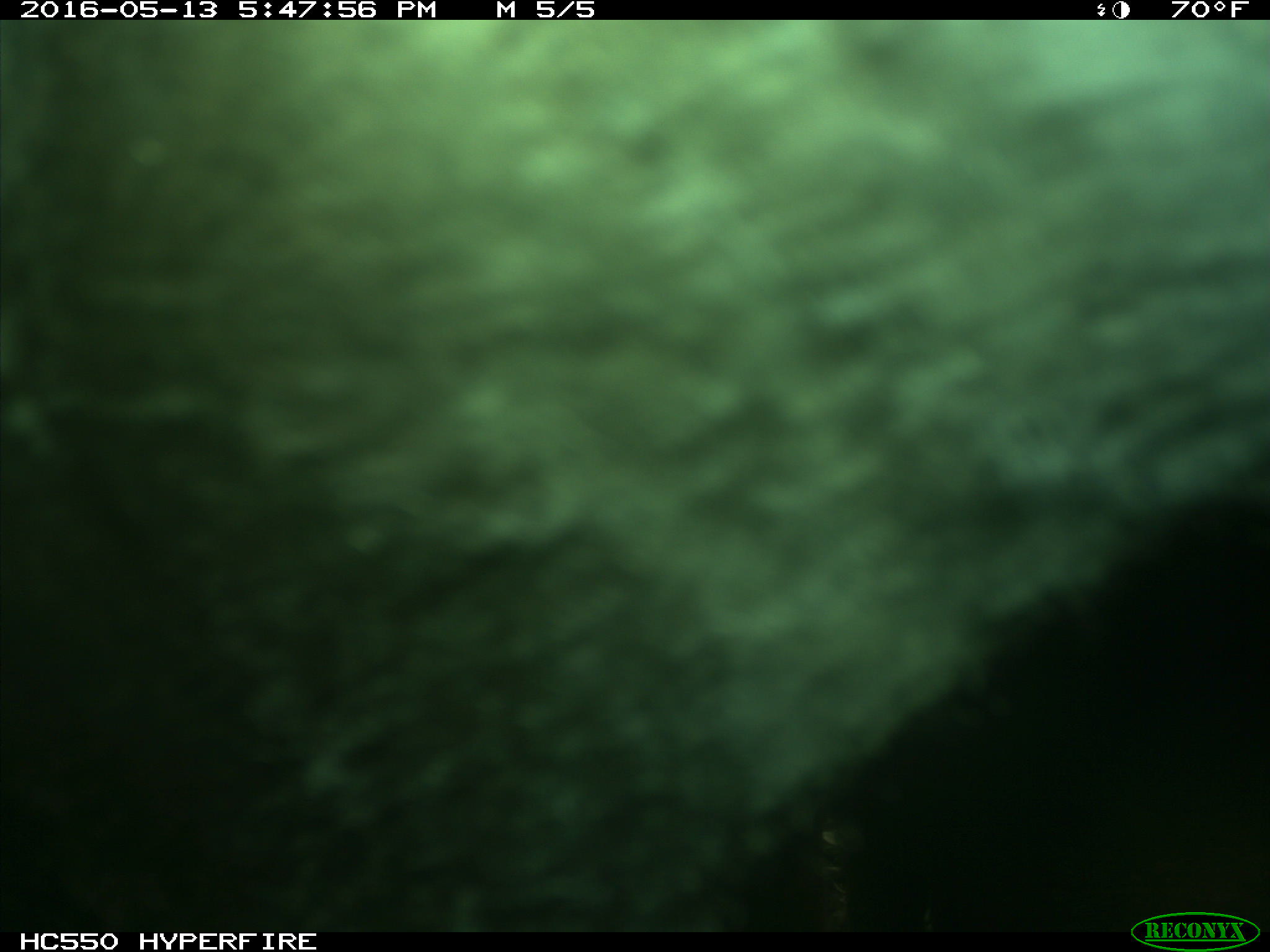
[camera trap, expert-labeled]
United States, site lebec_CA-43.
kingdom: Animalia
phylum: Chordata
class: Mammalia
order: Artiodactyla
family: Bovidae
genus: Bos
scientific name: Bos taurus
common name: domestic cow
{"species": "Bos taurus (domestic cow)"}